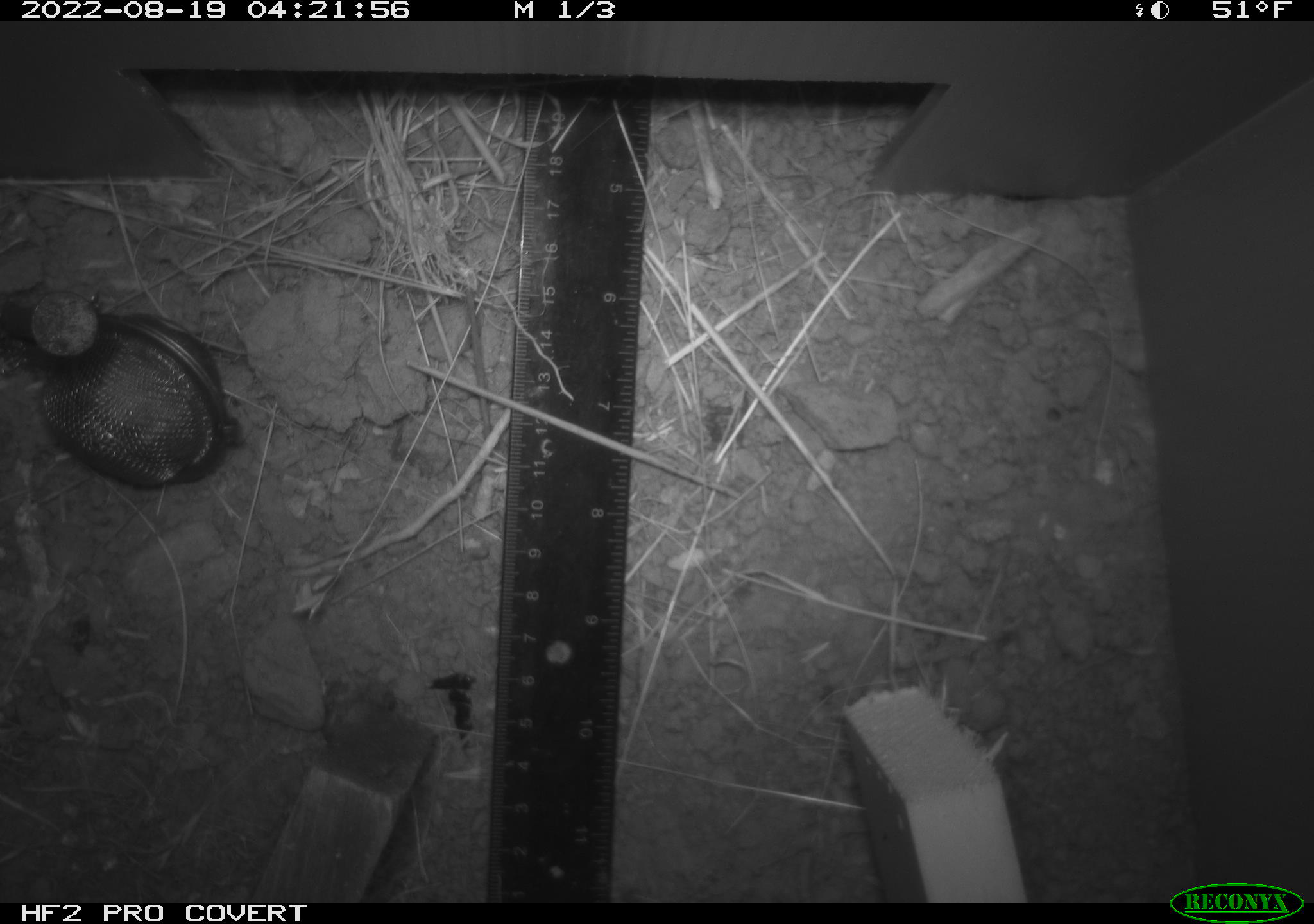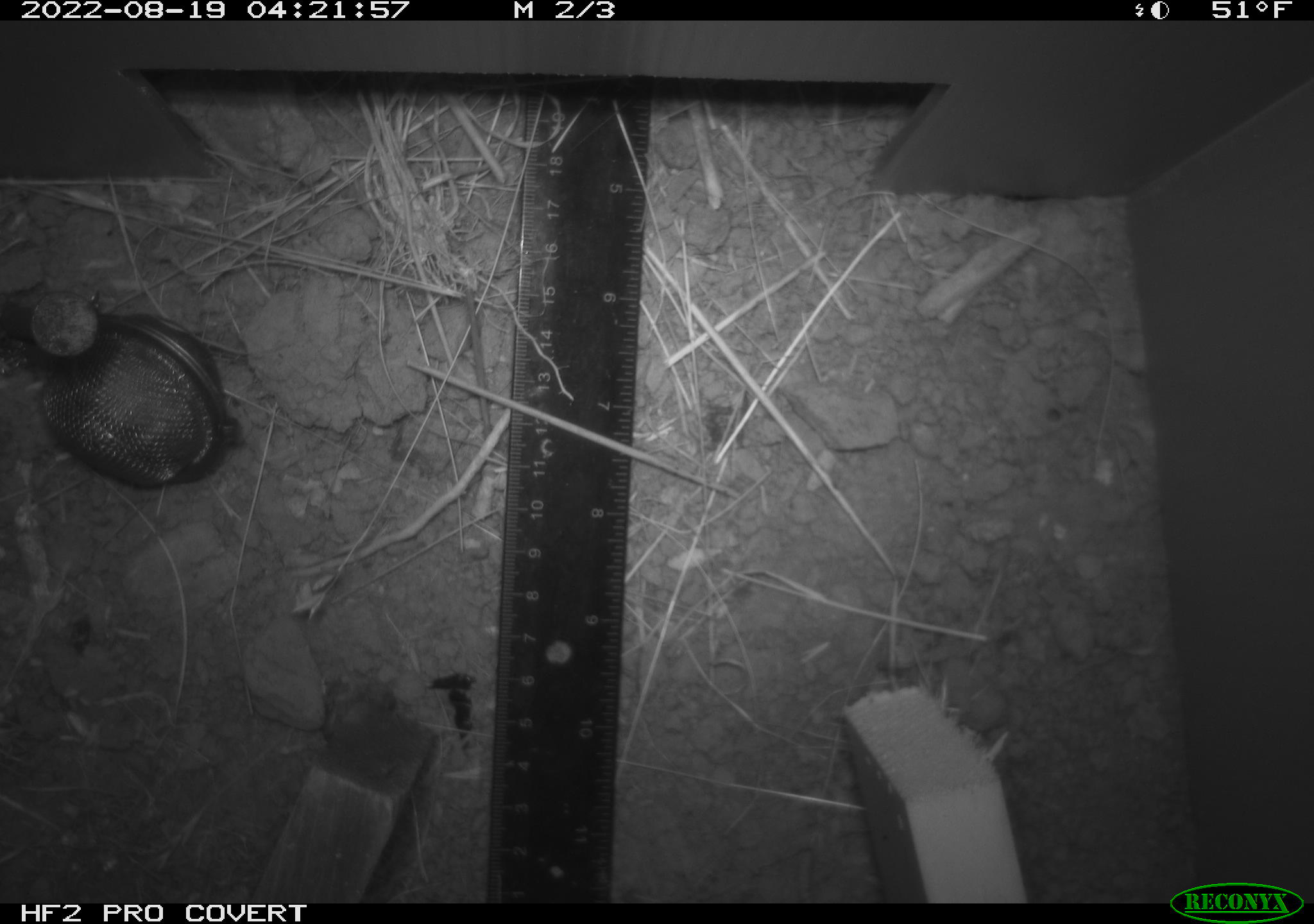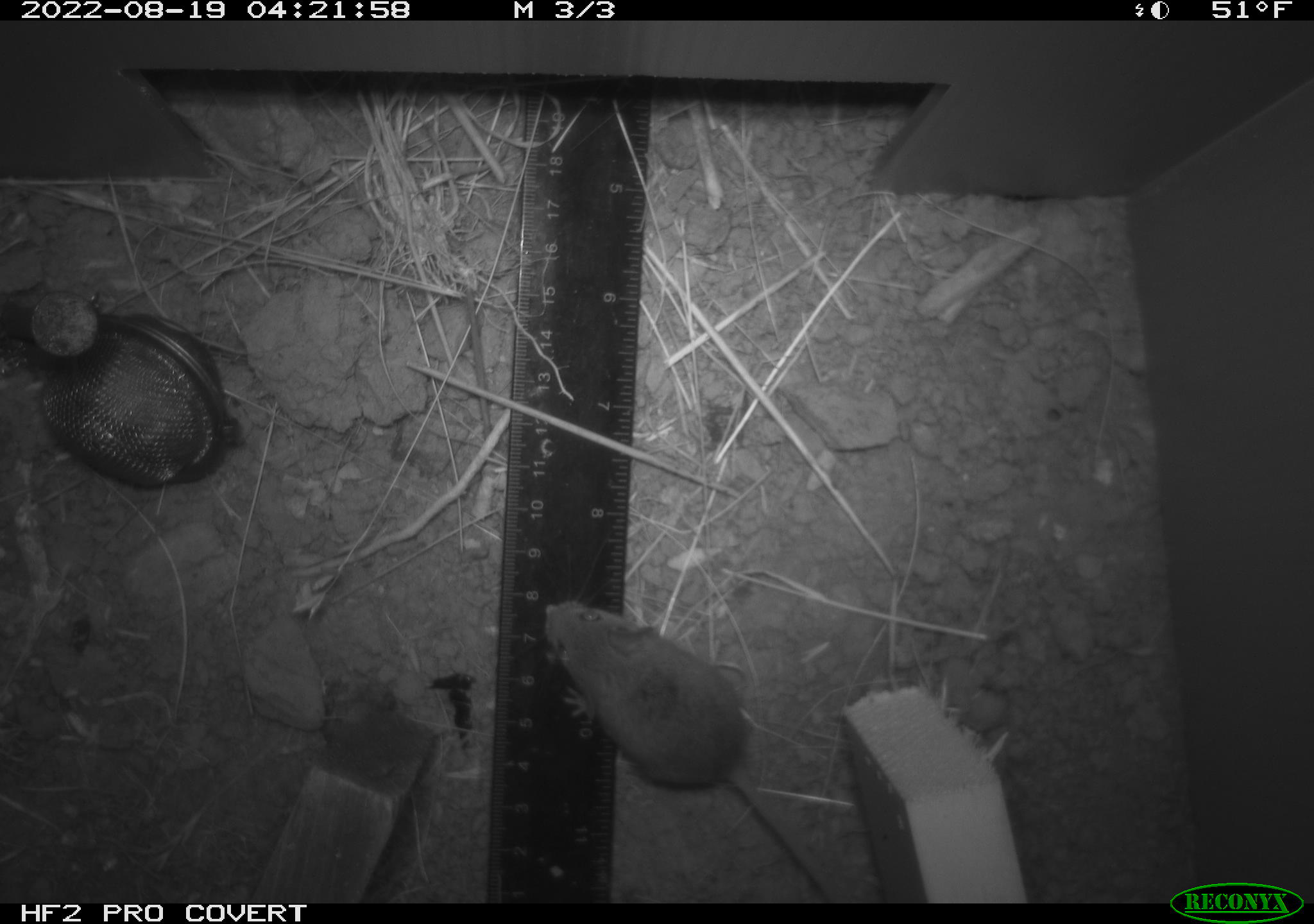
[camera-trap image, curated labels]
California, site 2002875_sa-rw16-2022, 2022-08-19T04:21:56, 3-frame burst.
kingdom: Animalia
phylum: Chordata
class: Mammalia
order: Rodentia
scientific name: Rodentia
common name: mouse species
Mouse species (Rodentia).